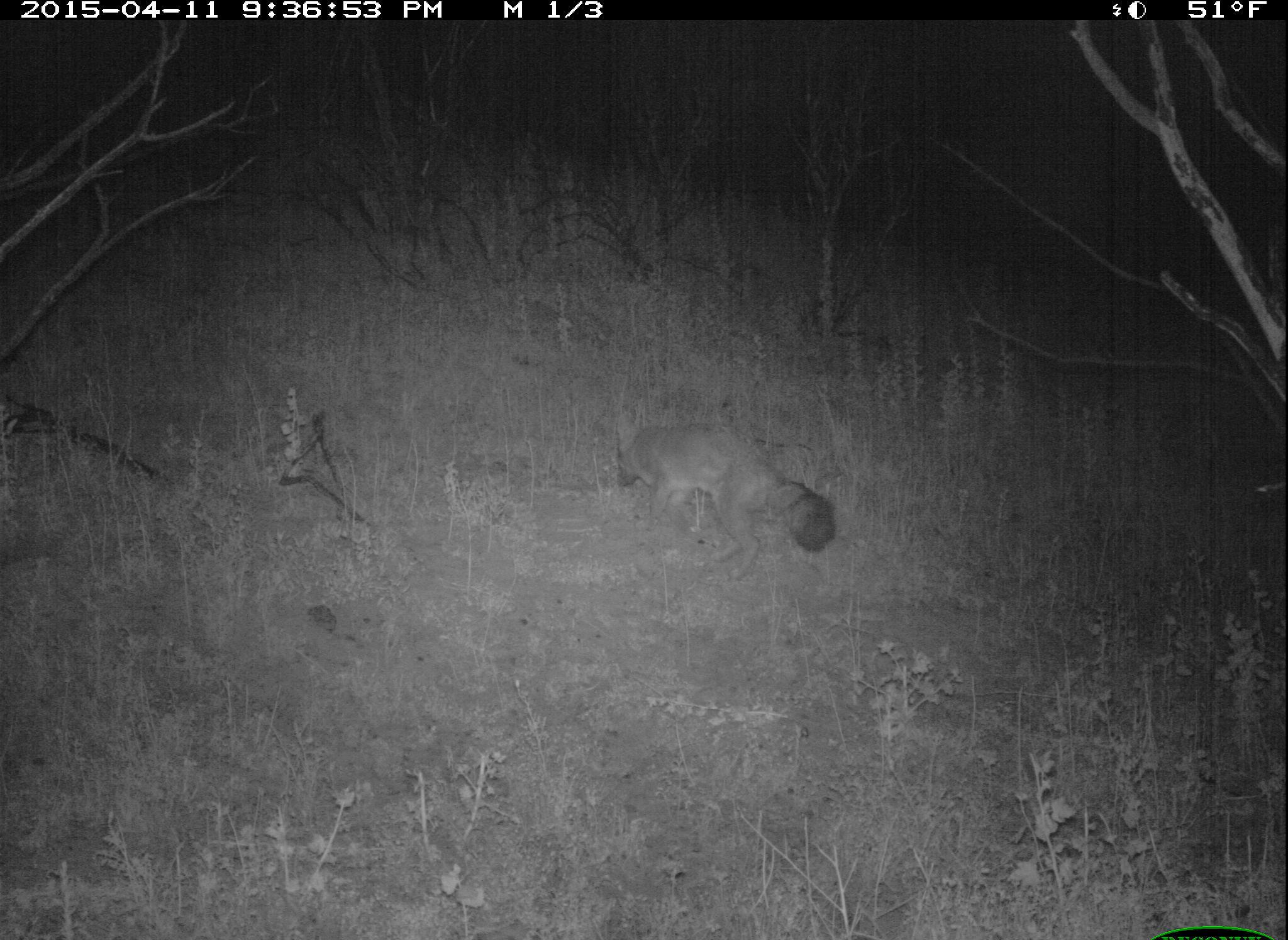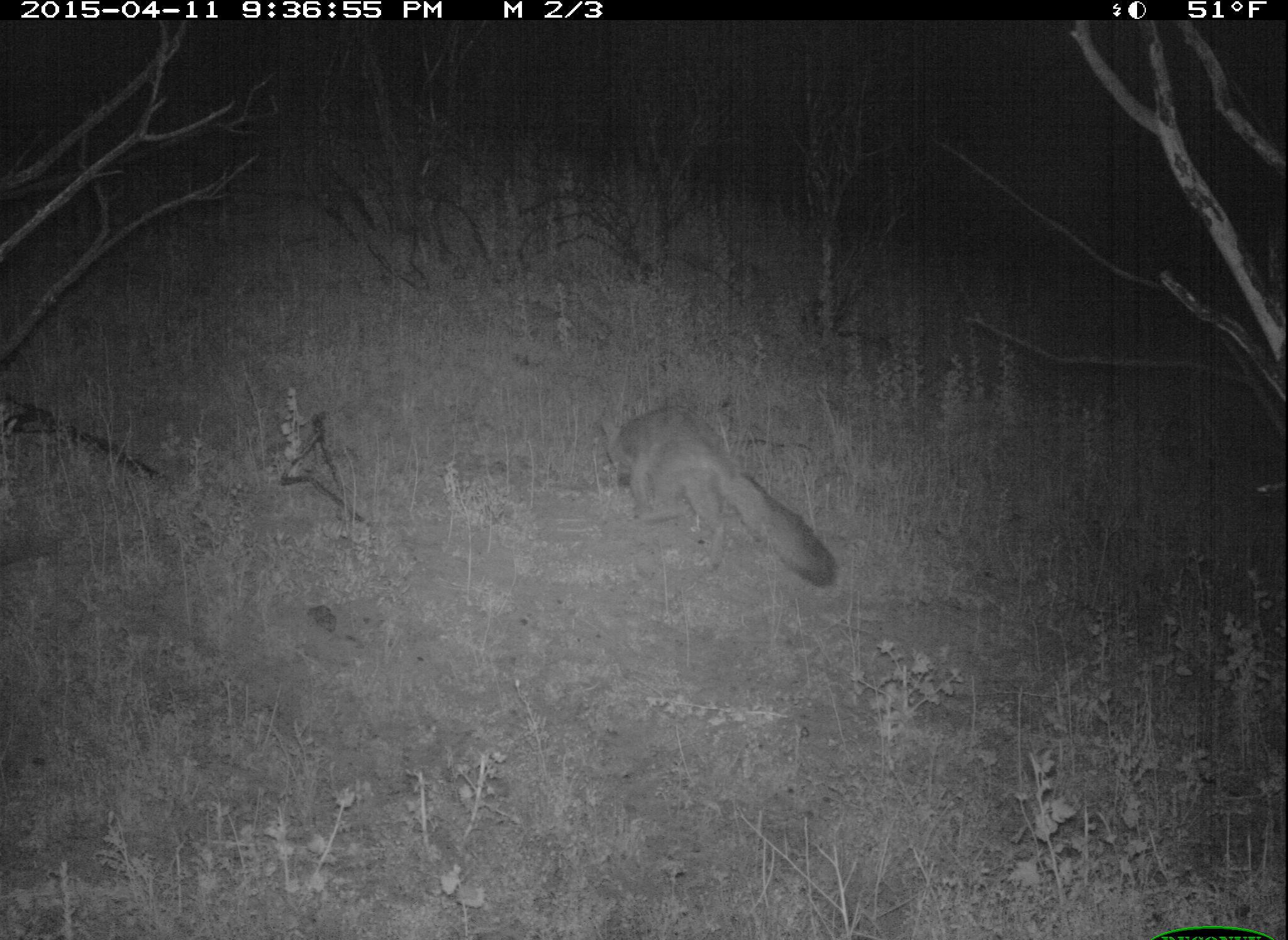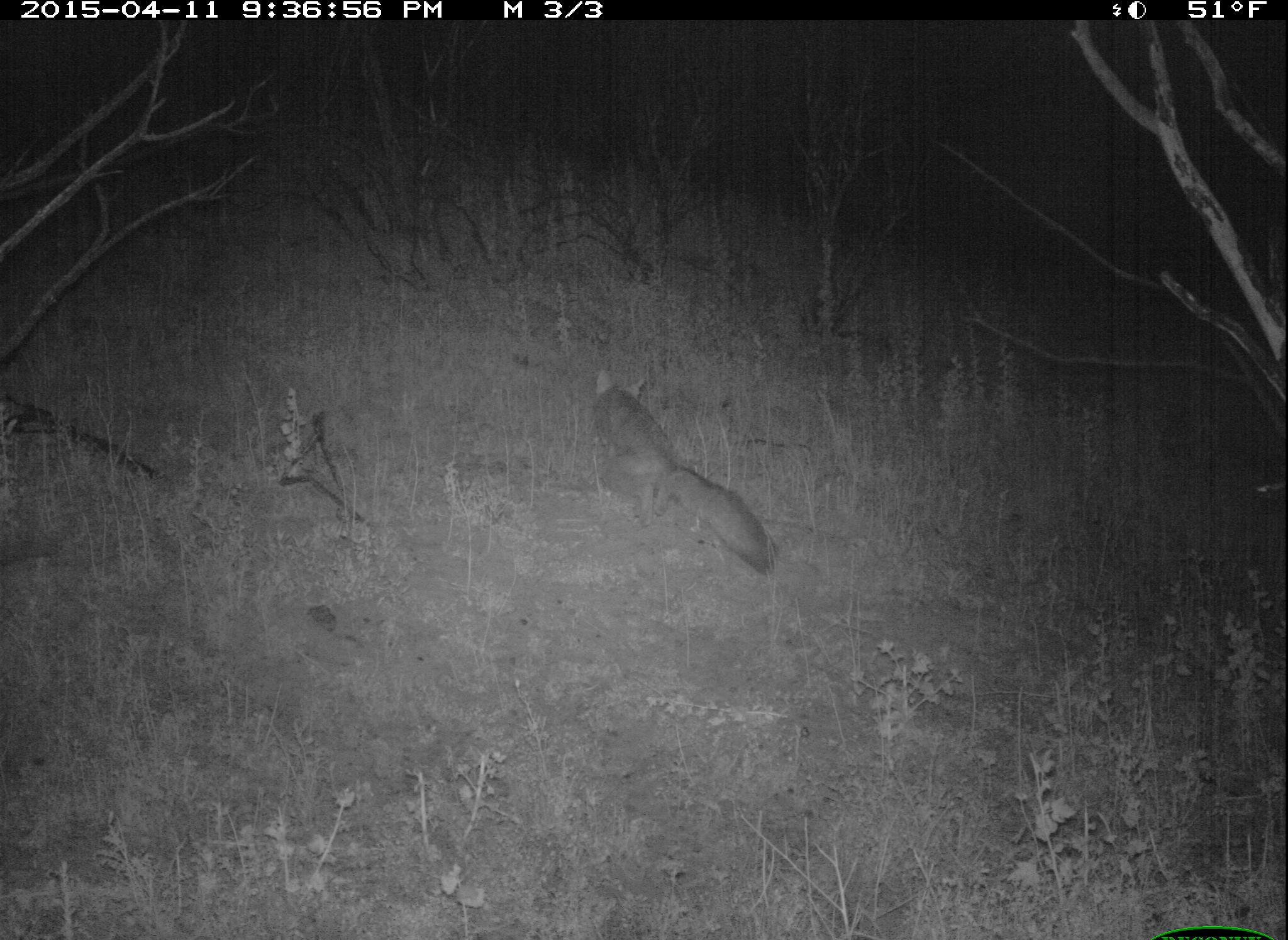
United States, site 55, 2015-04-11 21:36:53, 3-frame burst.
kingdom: Animalia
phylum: Chordata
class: Mammalia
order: Carnivora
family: Canidae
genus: Urocyon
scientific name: Urocyon cinereoargenteus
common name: gray fox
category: fox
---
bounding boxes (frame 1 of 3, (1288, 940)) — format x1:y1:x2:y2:
fox: 615:407:837:584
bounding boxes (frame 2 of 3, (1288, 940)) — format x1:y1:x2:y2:
fox: 598:404:841:592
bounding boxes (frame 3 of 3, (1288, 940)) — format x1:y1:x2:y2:
fox: 589:365:781:576